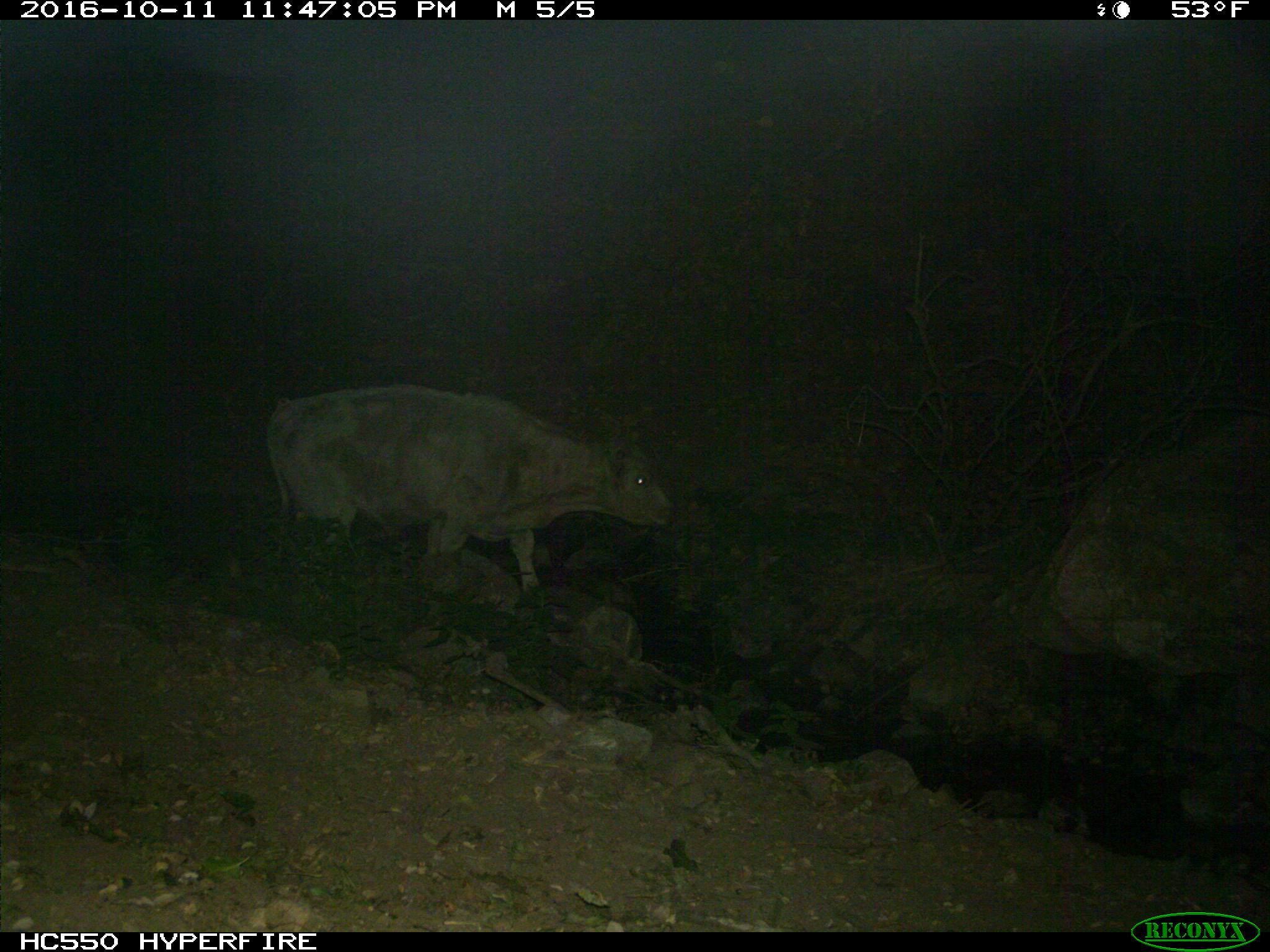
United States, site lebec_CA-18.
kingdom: Animalia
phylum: Chordata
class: Mammalia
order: Artiodactyla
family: Bovidae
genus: Bos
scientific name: Bos taurus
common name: domestic cow